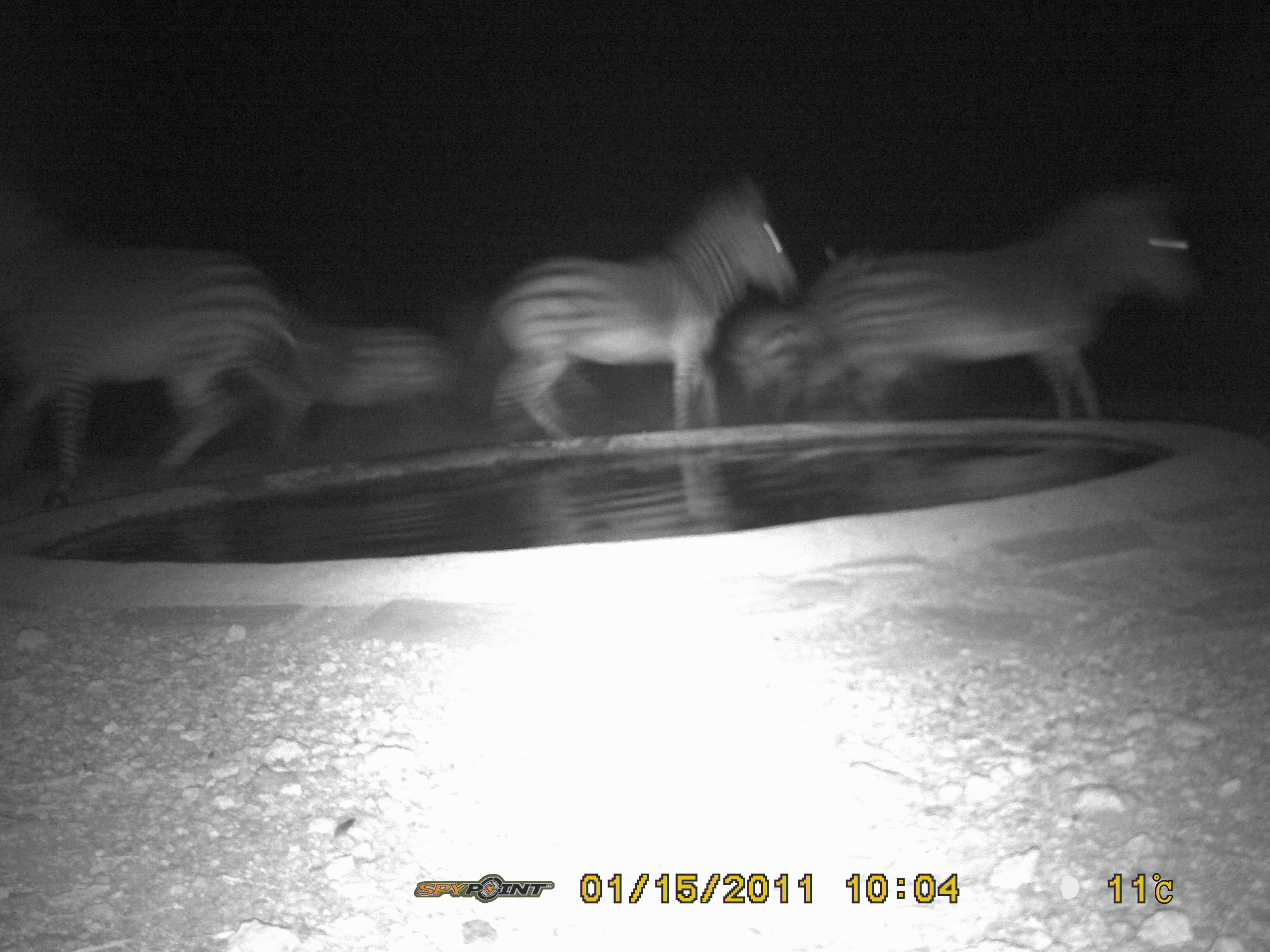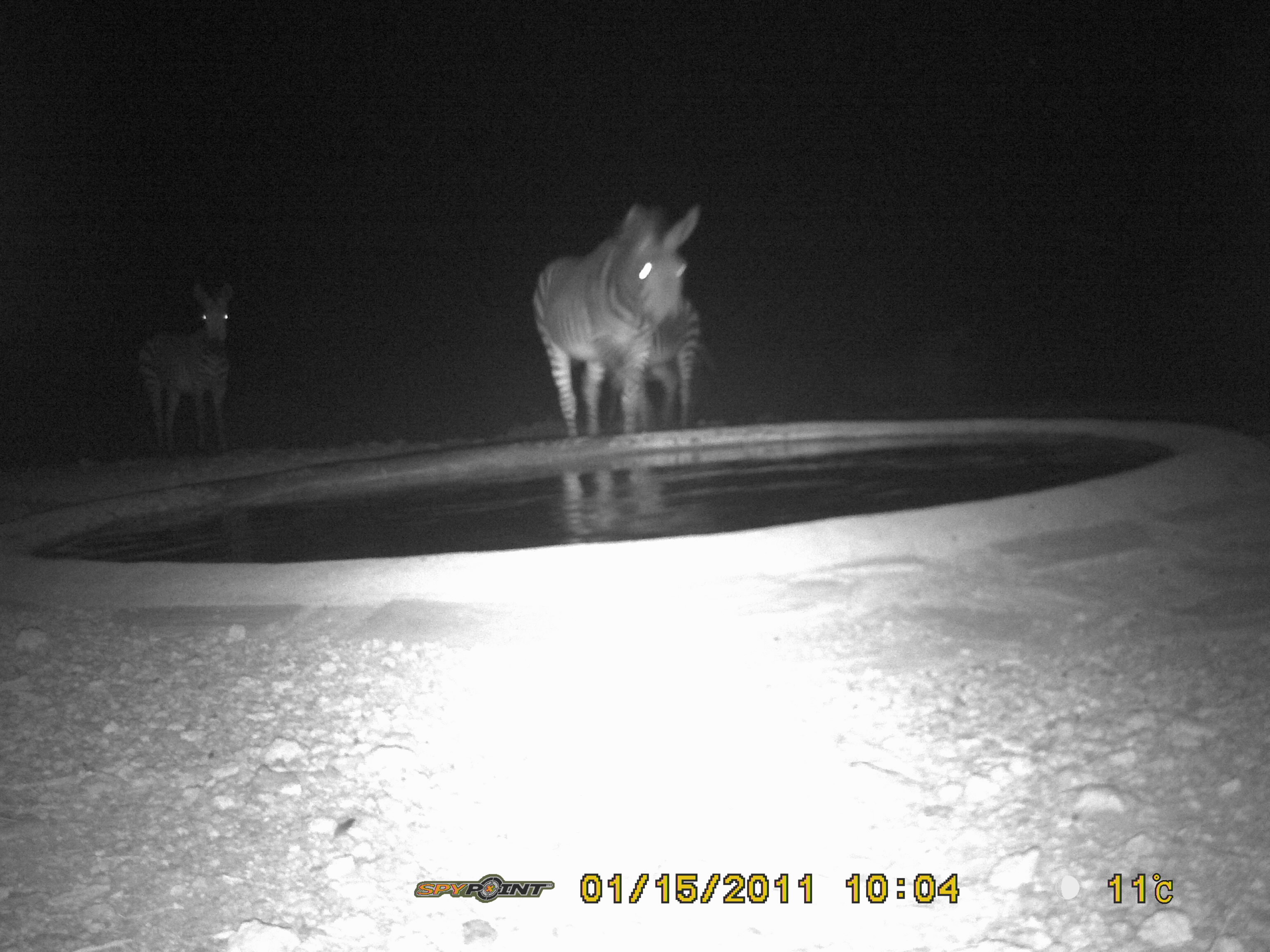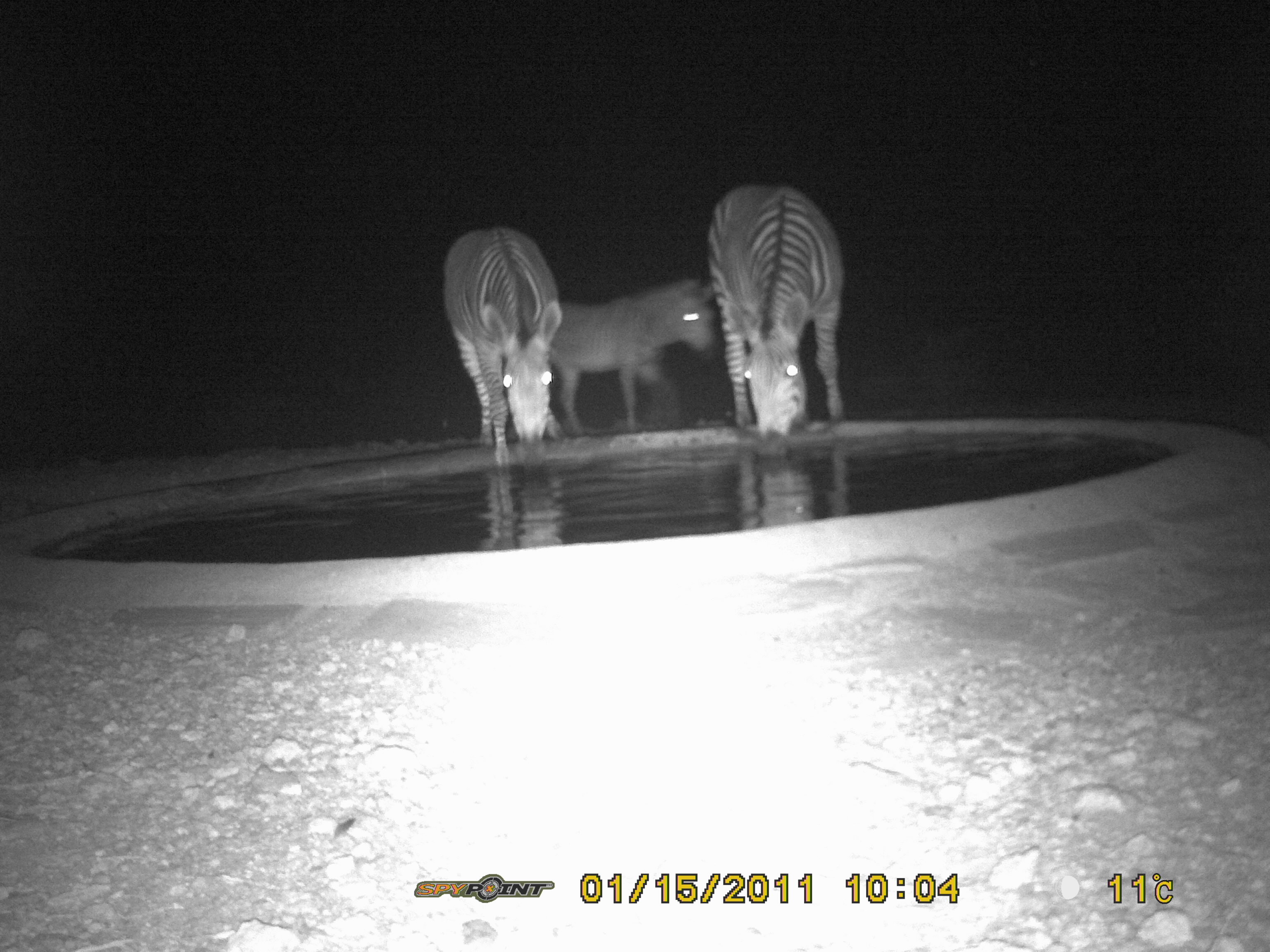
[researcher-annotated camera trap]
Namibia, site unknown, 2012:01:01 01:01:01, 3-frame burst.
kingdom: Animalia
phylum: Chordata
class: Mammalia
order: Perissodactyla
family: Equidae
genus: Equus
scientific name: Equus zebra hartmannae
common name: hartmann's mountain zebra